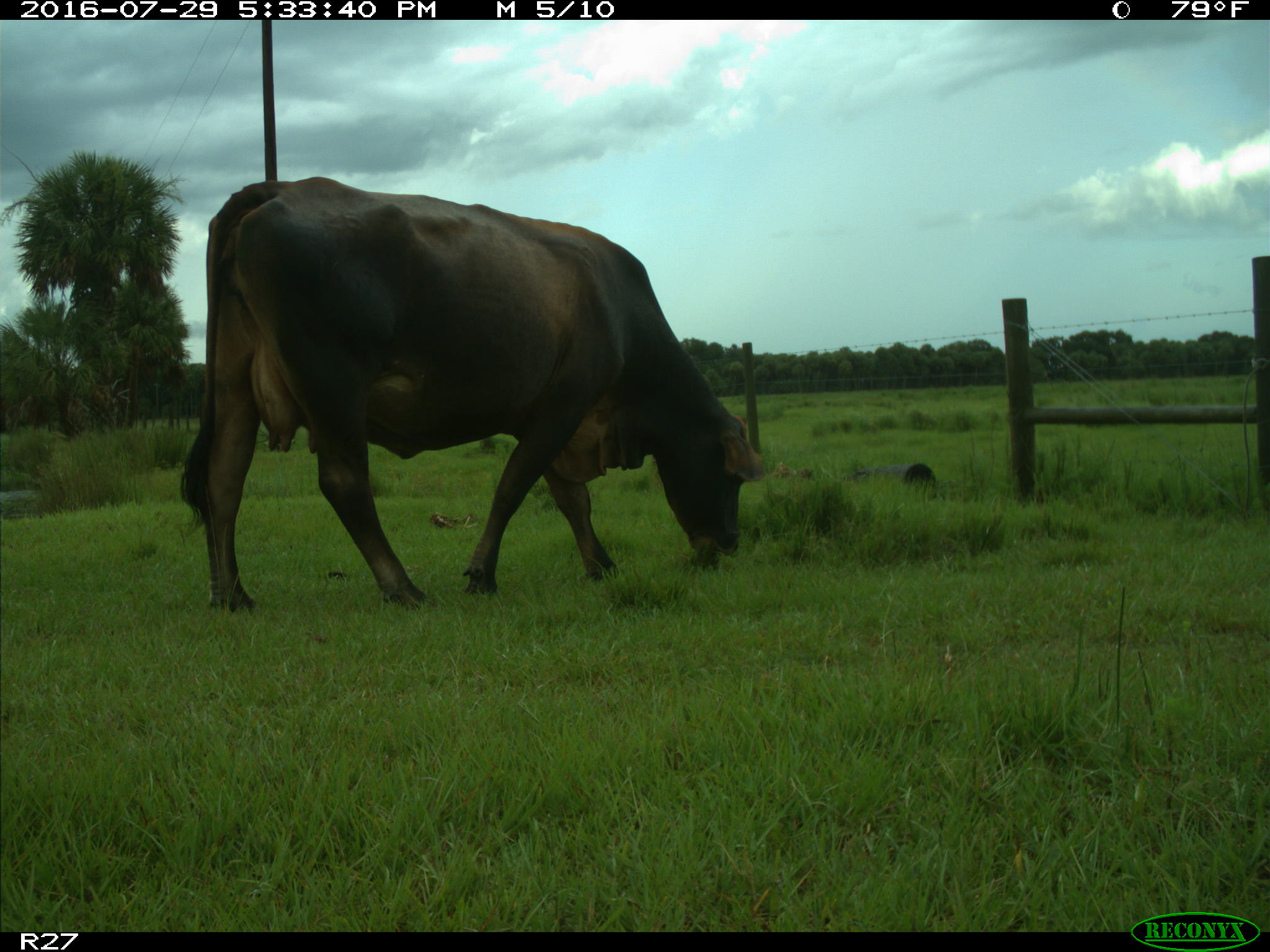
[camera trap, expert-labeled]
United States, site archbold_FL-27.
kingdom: Animalia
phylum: Chordata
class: Mammalia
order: Artiodactyla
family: Bovidae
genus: Bos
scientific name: Bos taurus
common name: domestic cow